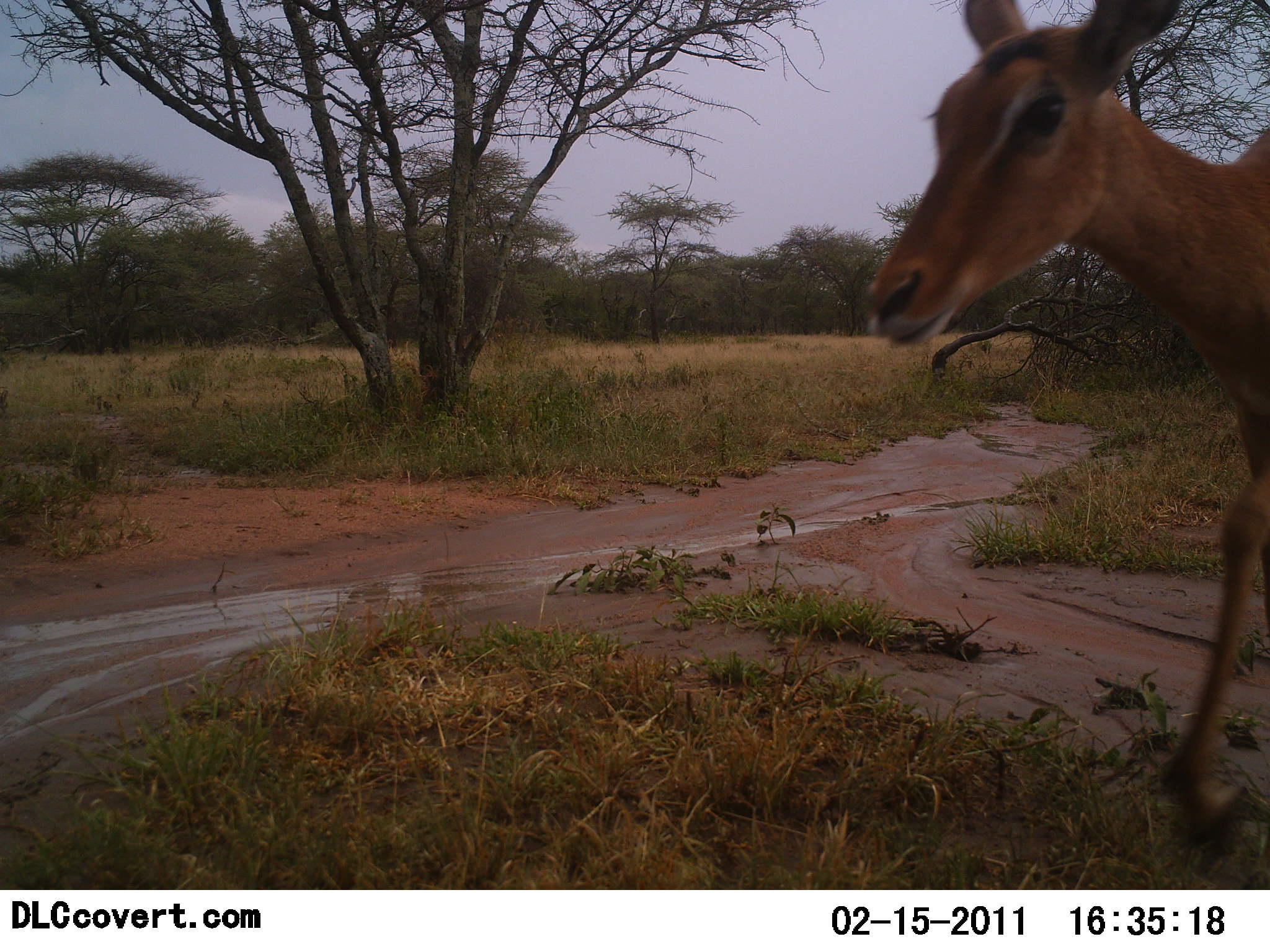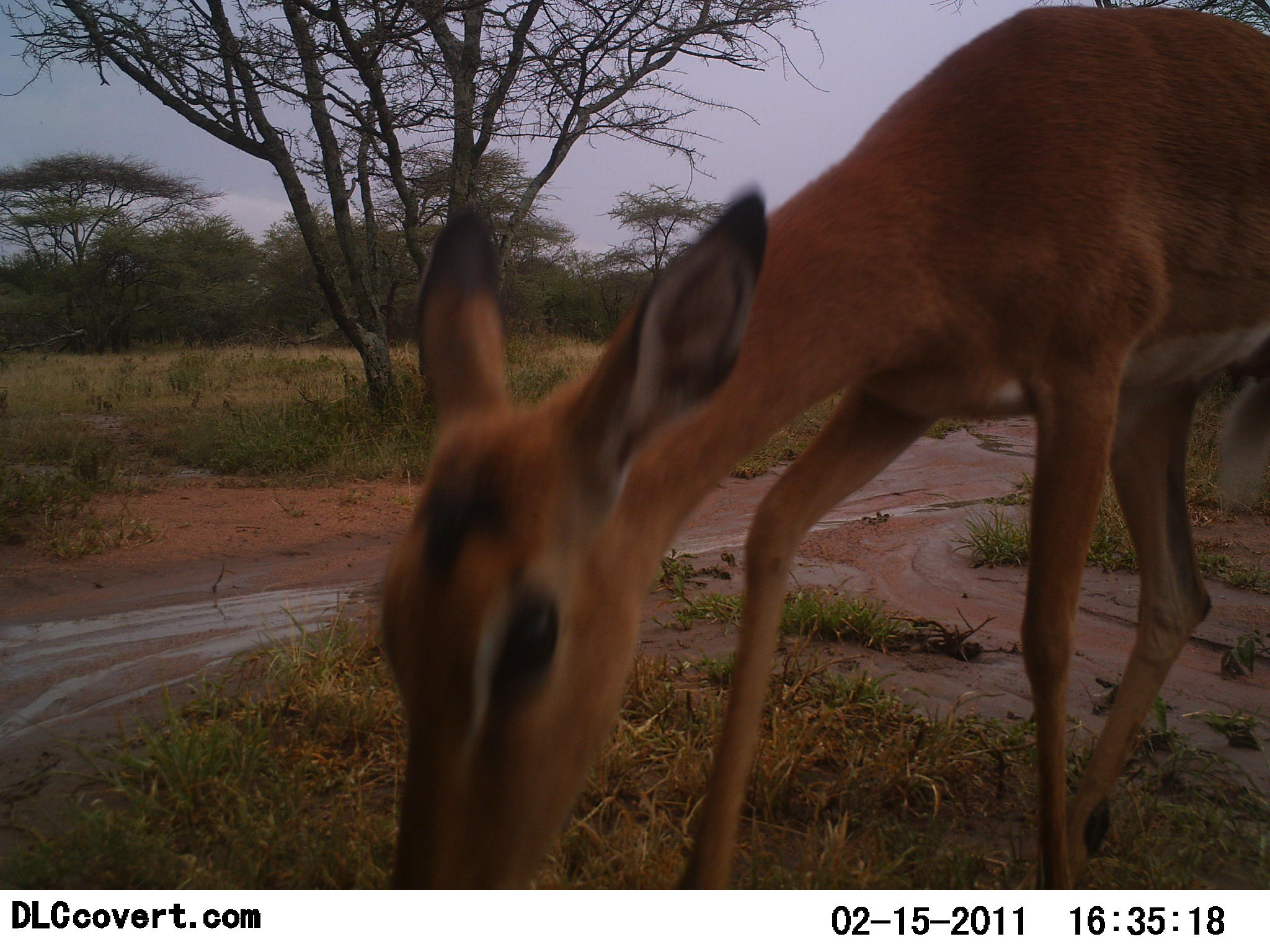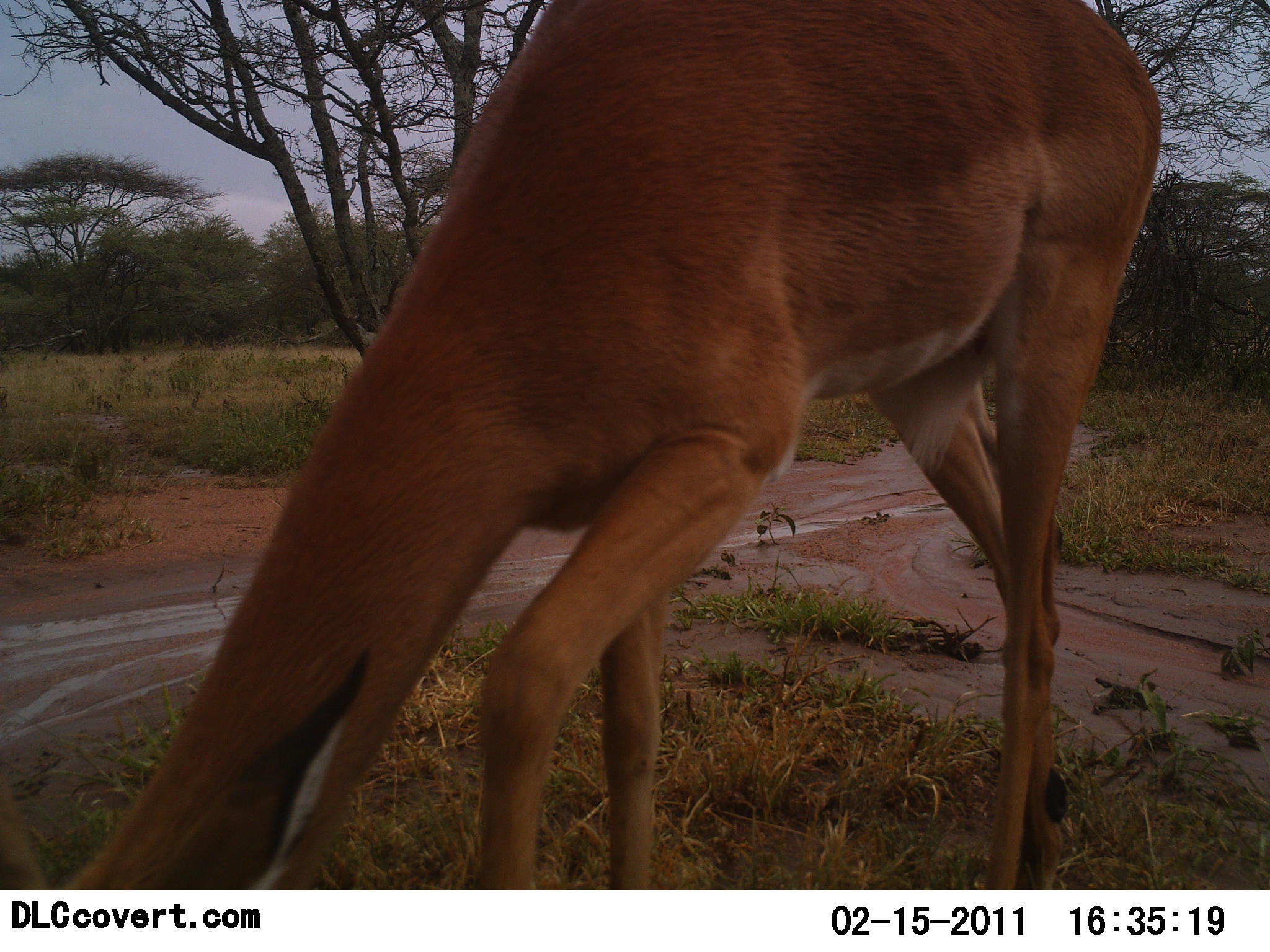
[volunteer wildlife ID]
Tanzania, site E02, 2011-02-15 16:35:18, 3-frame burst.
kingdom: Animalia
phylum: Chordata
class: Mammalia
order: Artiodactyla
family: Bovidae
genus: Aepyceros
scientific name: Aepyceros melampus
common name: impala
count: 1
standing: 15%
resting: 0%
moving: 62%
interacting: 0%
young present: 0%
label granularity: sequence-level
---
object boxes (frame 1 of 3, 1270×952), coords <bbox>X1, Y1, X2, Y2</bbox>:
animal: <bbox>855, 0, 1270, 848</bbox>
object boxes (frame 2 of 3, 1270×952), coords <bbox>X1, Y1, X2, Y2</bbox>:
animal: <bbox>377, 0, 1270, 891</bbox>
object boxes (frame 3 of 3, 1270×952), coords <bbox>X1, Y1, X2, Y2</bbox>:
animal: <bbox>0, 0, 1161, 889</bbox>